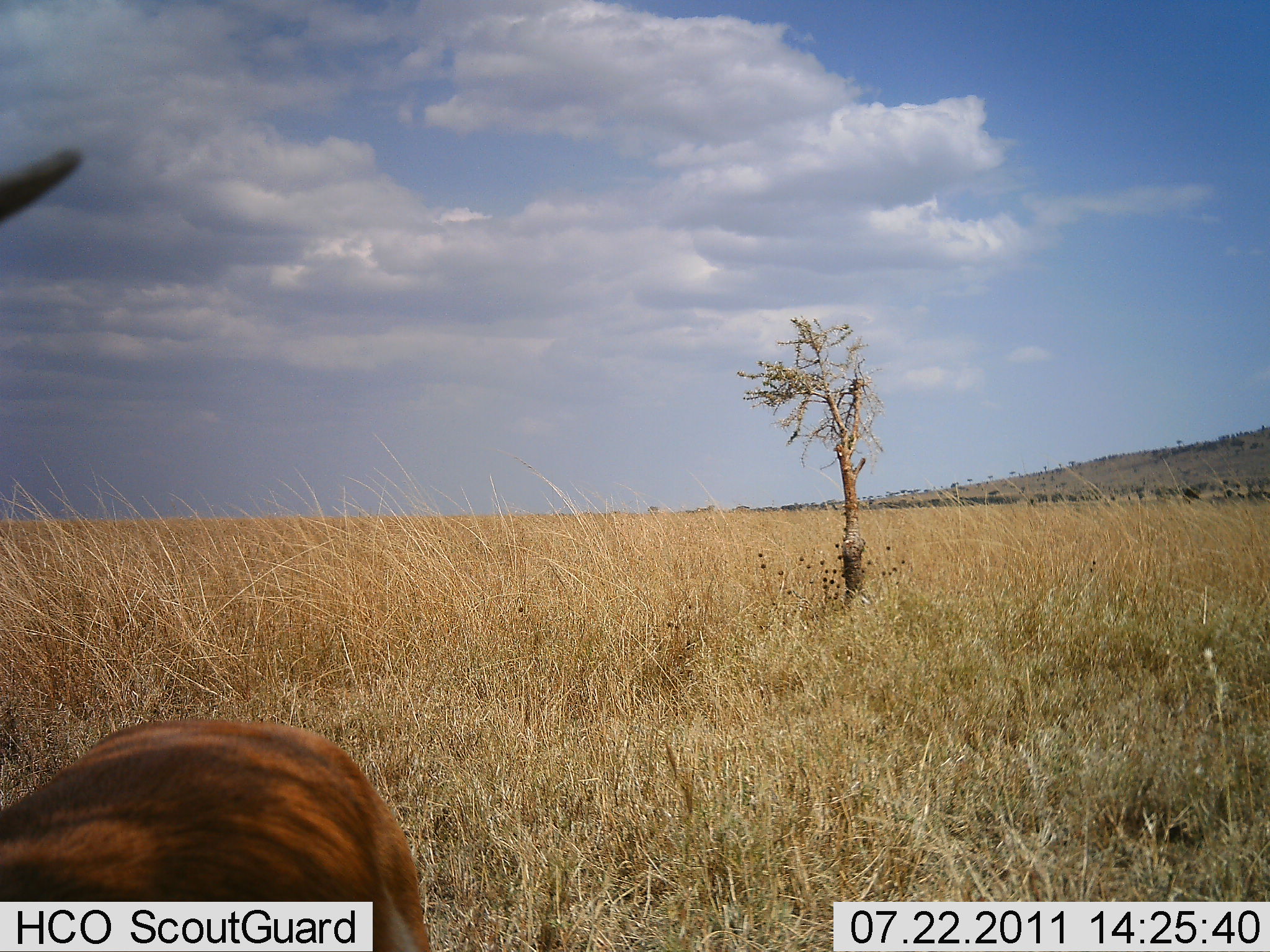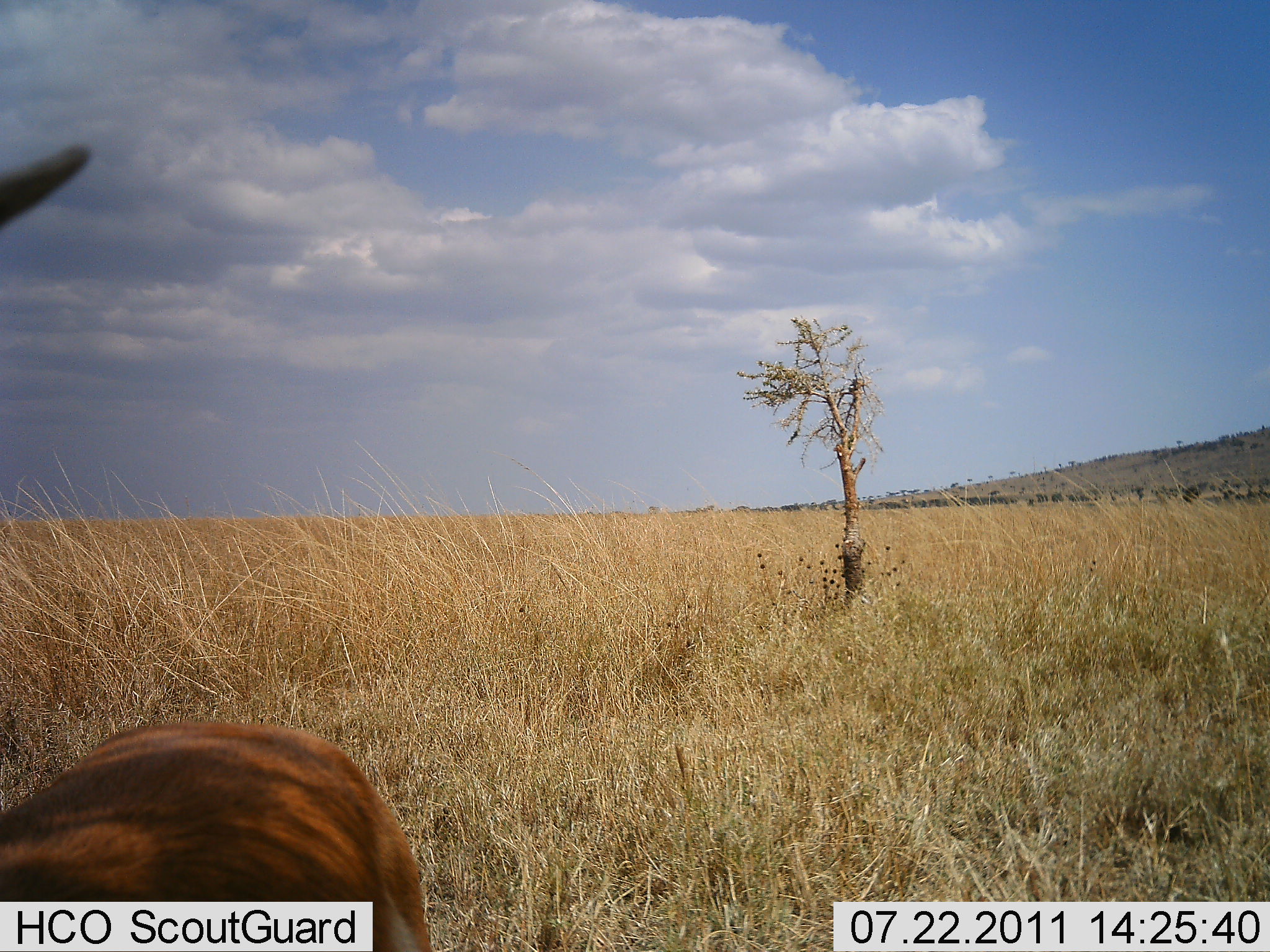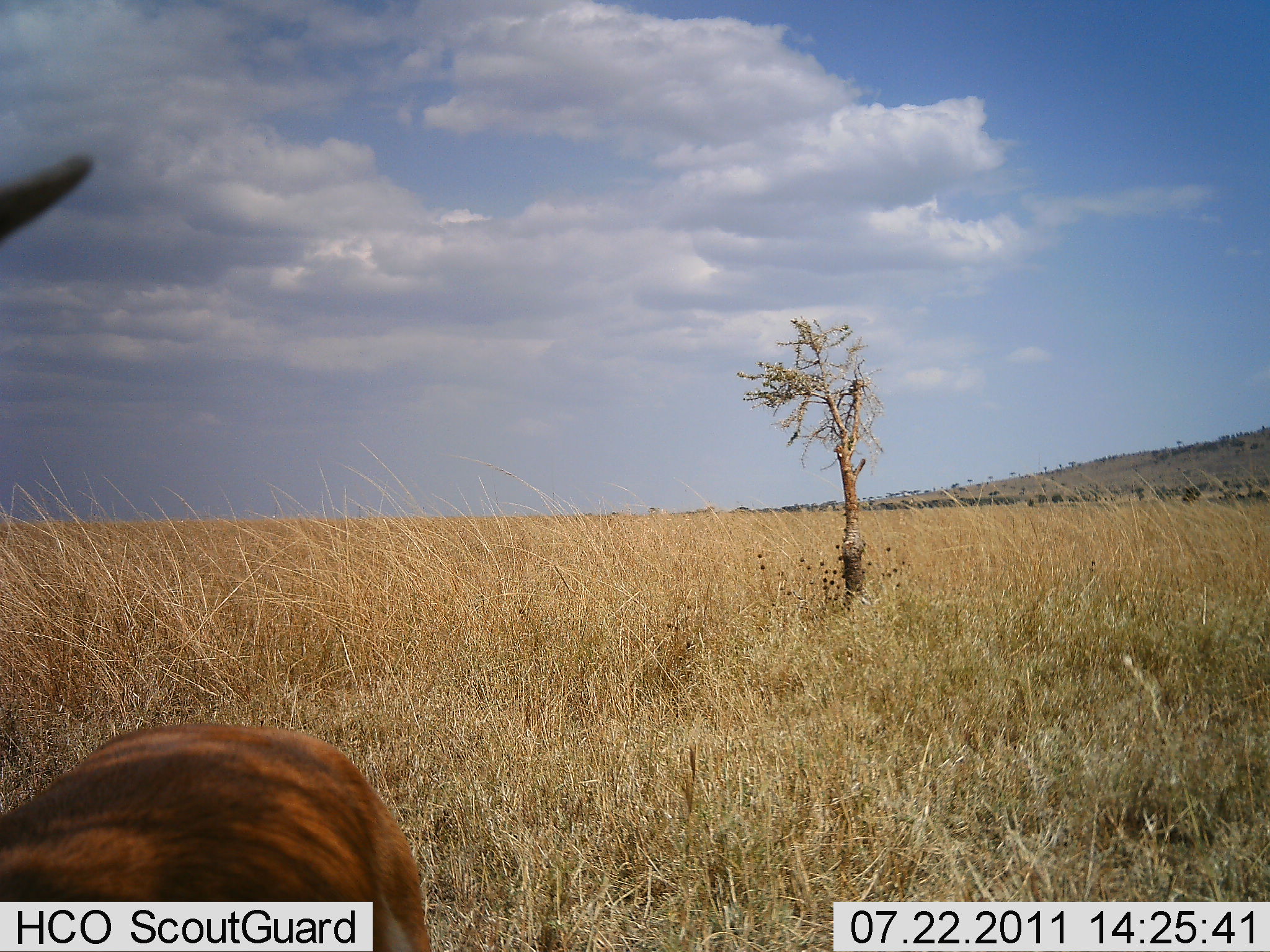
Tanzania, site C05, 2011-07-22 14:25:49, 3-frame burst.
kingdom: Animalia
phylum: Chordata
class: Mammalia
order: Artiodactyla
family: Bovidae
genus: Eudorcas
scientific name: Eudorcas thomsonii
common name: thomson's gazelle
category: gazellethomsons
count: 1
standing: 100%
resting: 0%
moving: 0%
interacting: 0%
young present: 0%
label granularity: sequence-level